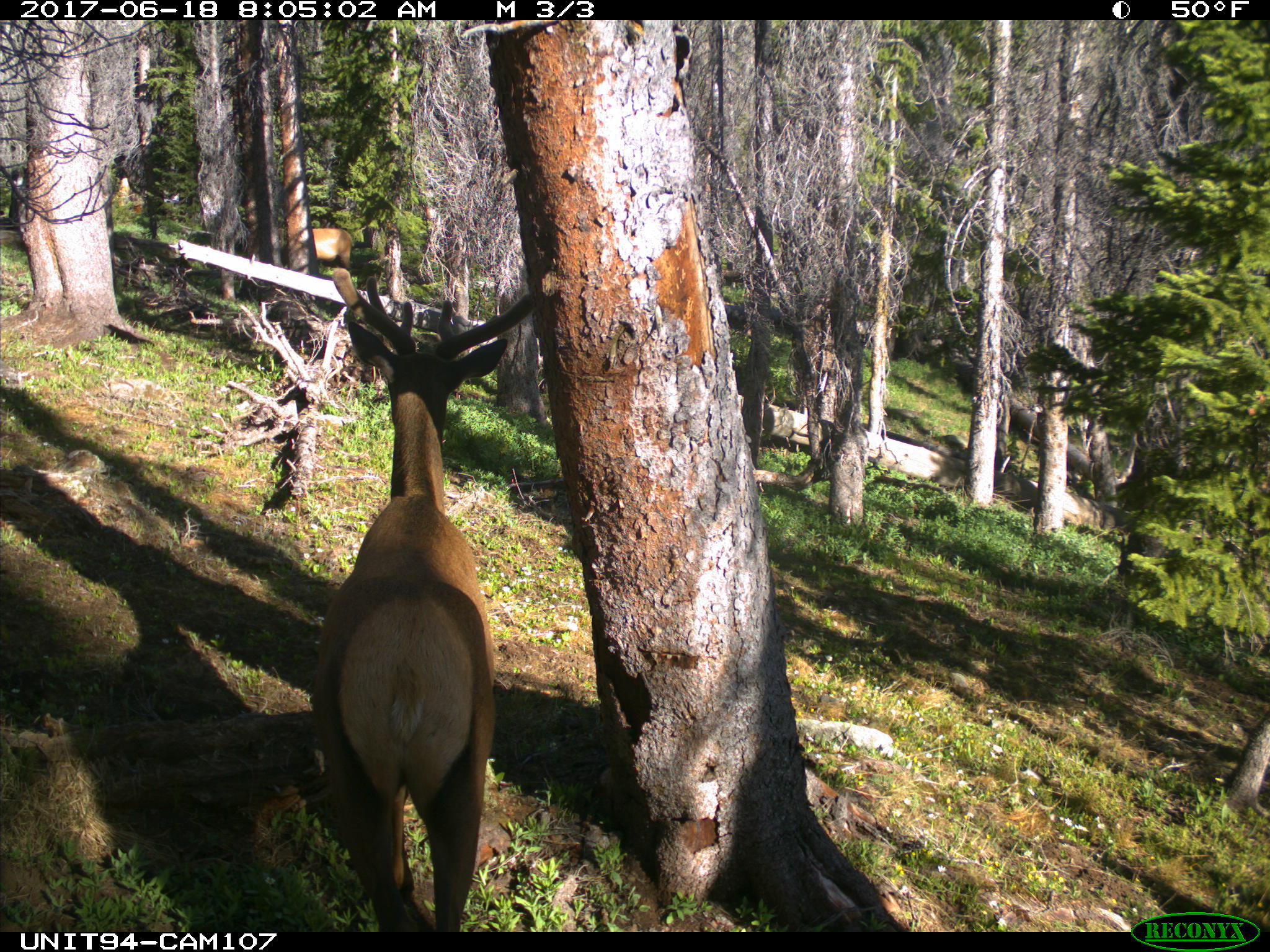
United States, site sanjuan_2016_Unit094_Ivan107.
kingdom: Animalia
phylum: Chordata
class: Mammalia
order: Artiodactyla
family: Cervidae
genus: Cervus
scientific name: Cervus elaphus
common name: red deer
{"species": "Cervus elaphus (red deer)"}